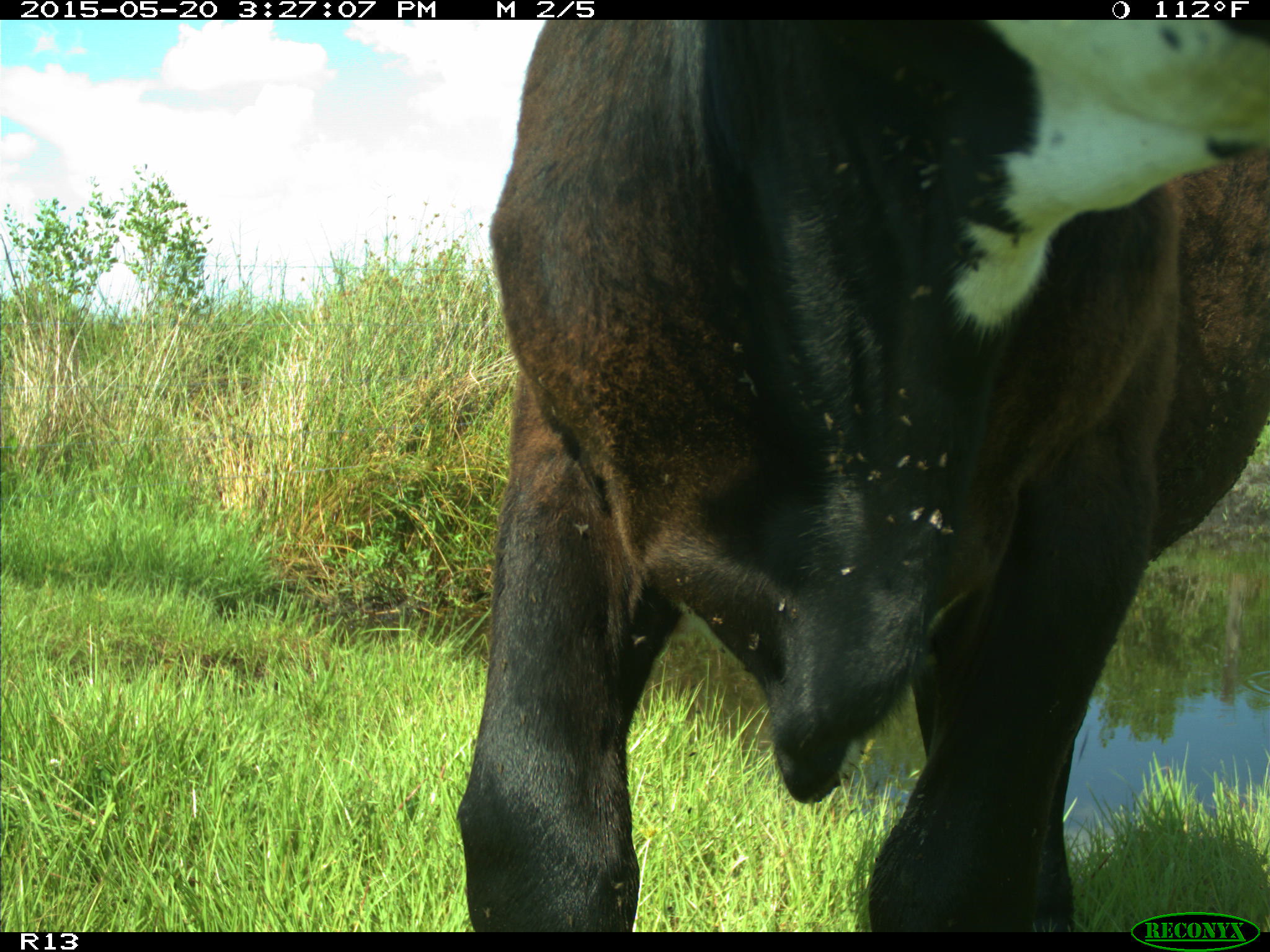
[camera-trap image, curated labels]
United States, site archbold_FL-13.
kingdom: Animalia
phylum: Chordata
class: Mammalia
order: Artiodactyla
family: Bovidae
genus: Bos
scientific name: Bos taurus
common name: domestic cow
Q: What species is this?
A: Bos taurus (domestic cow).